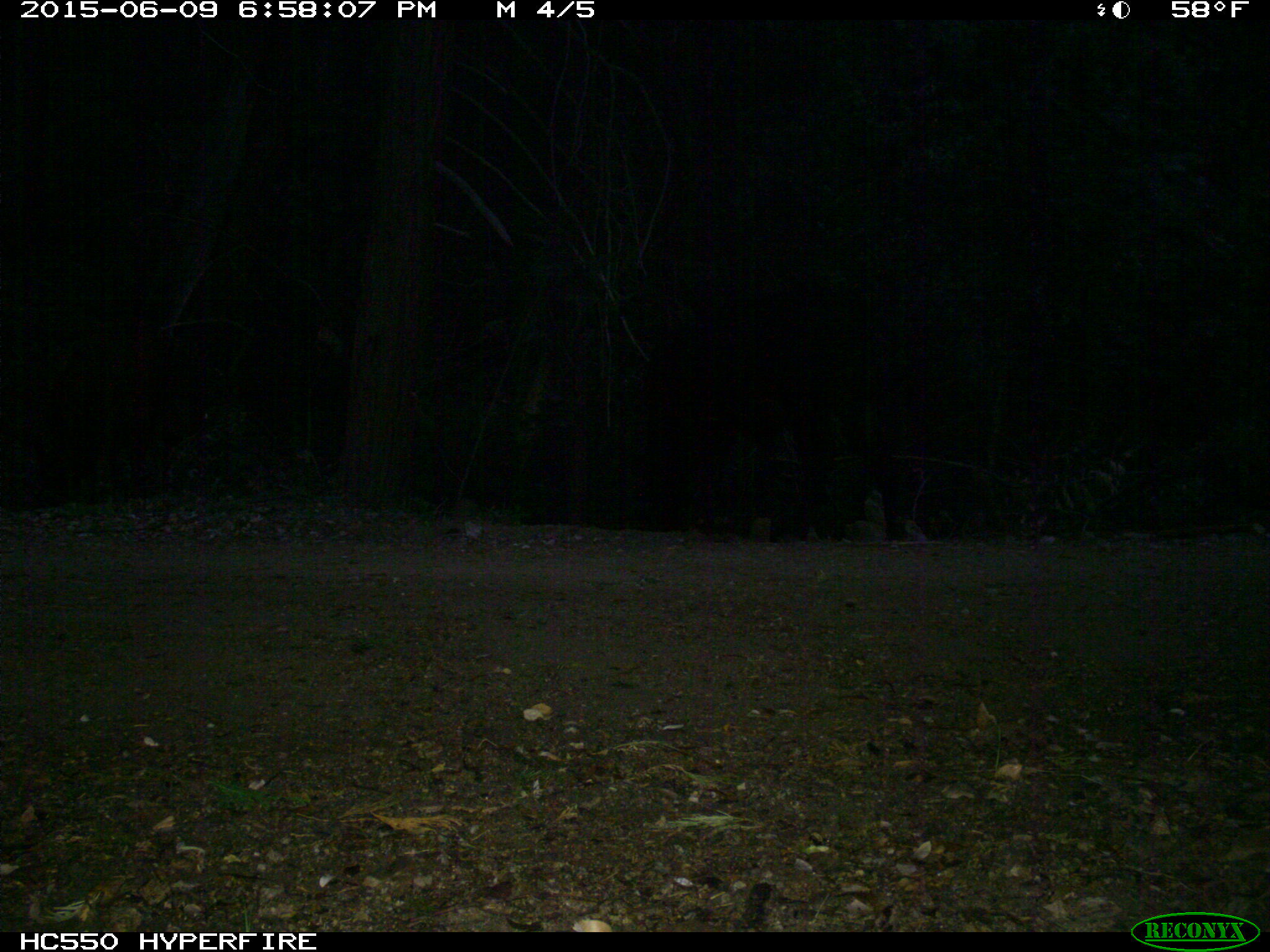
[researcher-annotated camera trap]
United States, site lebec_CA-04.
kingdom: Animalia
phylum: Chordata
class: Mammalia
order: Artiodactyla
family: Bovidae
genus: Bos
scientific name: Bos taurus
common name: domestic cow